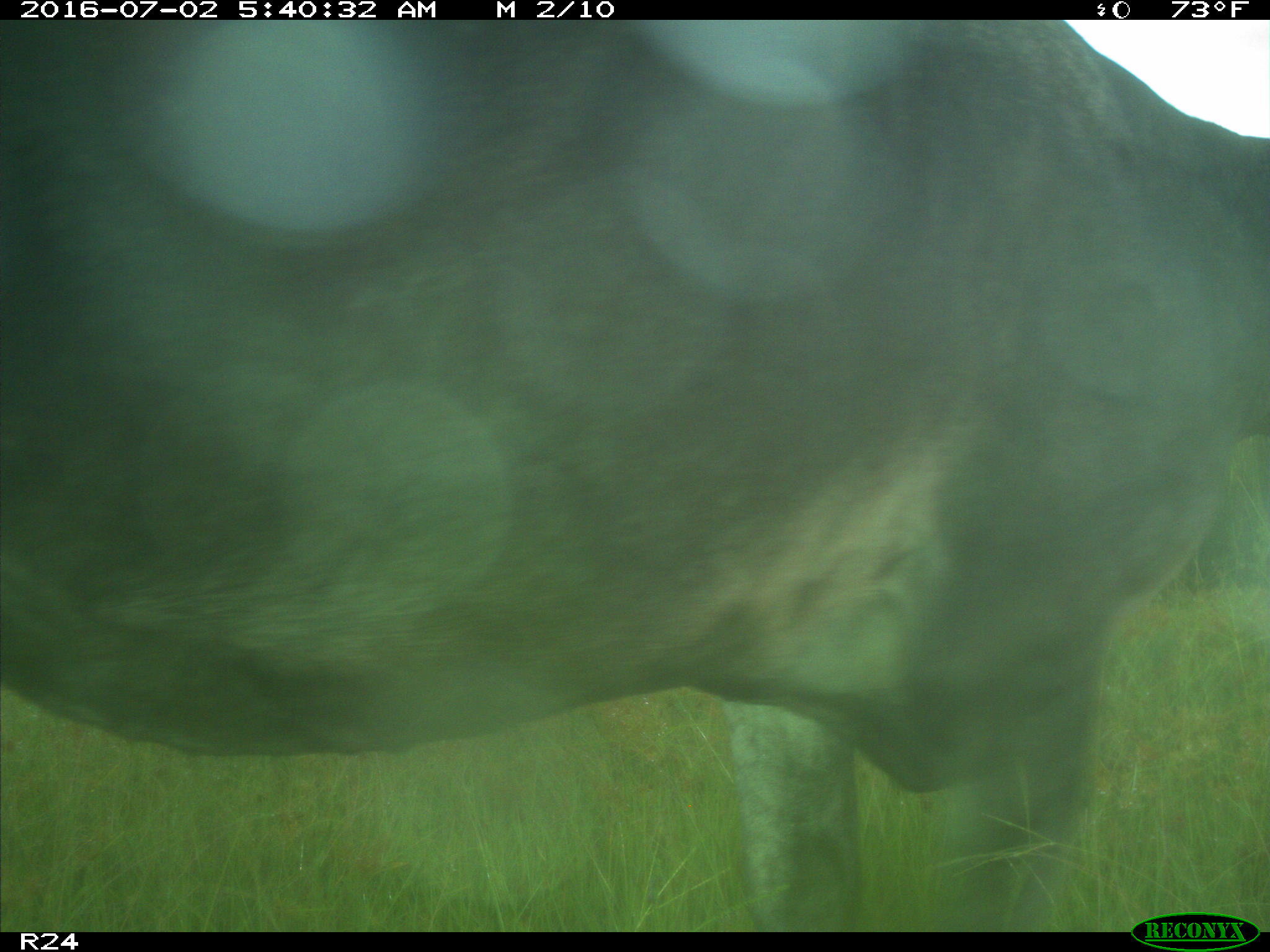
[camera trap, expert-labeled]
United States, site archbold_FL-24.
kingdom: Animalia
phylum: Chordata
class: Mammalia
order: Artiodactyla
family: Bovidae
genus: Bos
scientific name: Bos taurus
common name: domestic cow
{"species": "Bos taurus (domestic cow)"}